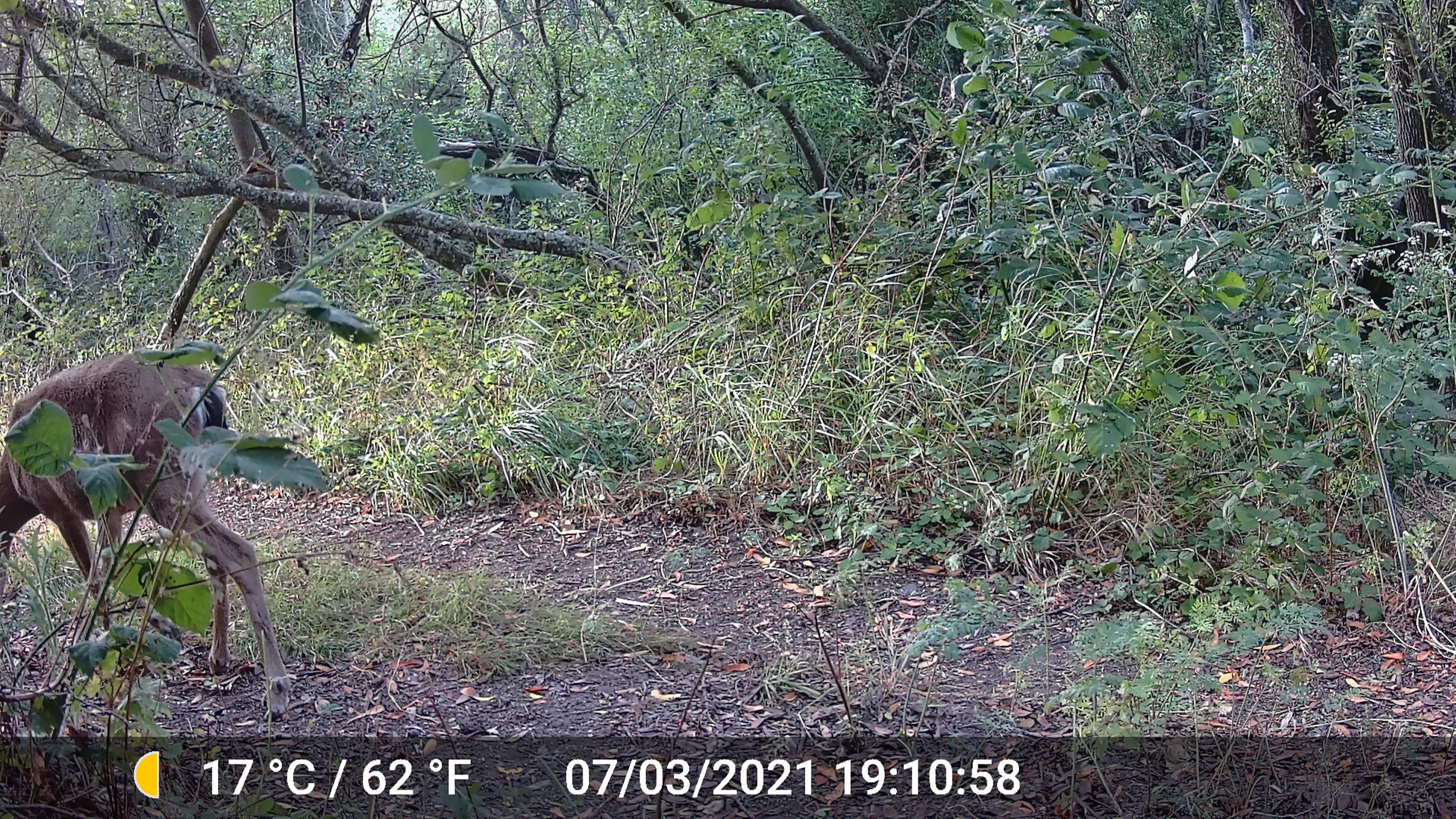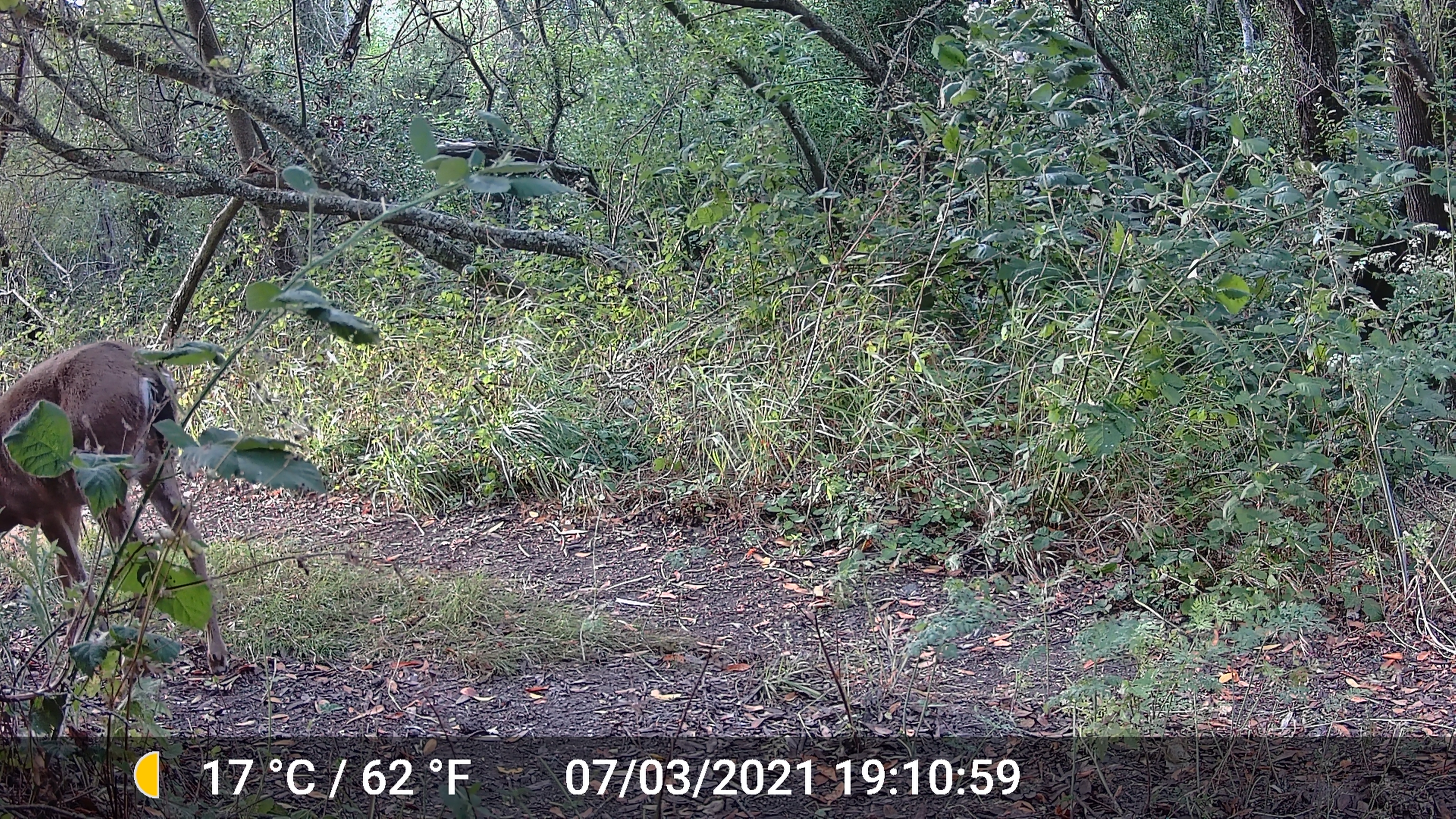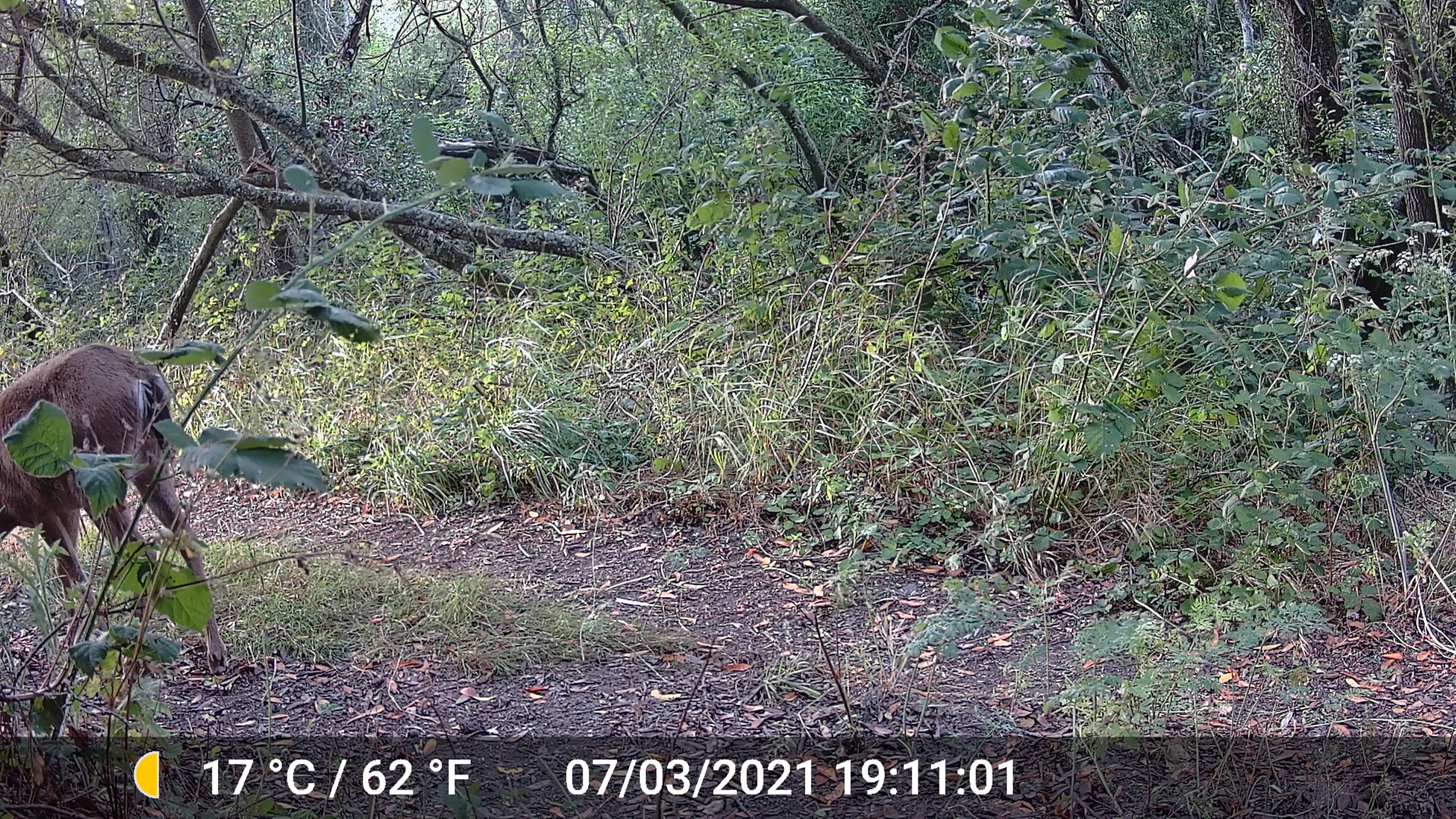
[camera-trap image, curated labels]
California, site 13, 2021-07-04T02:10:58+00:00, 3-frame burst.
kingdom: Animalia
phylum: Chordata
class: Mammalia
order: Artiodactyla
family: Cervidae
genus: Odocoileus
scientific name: Odocoileus hemionus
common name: mule deer